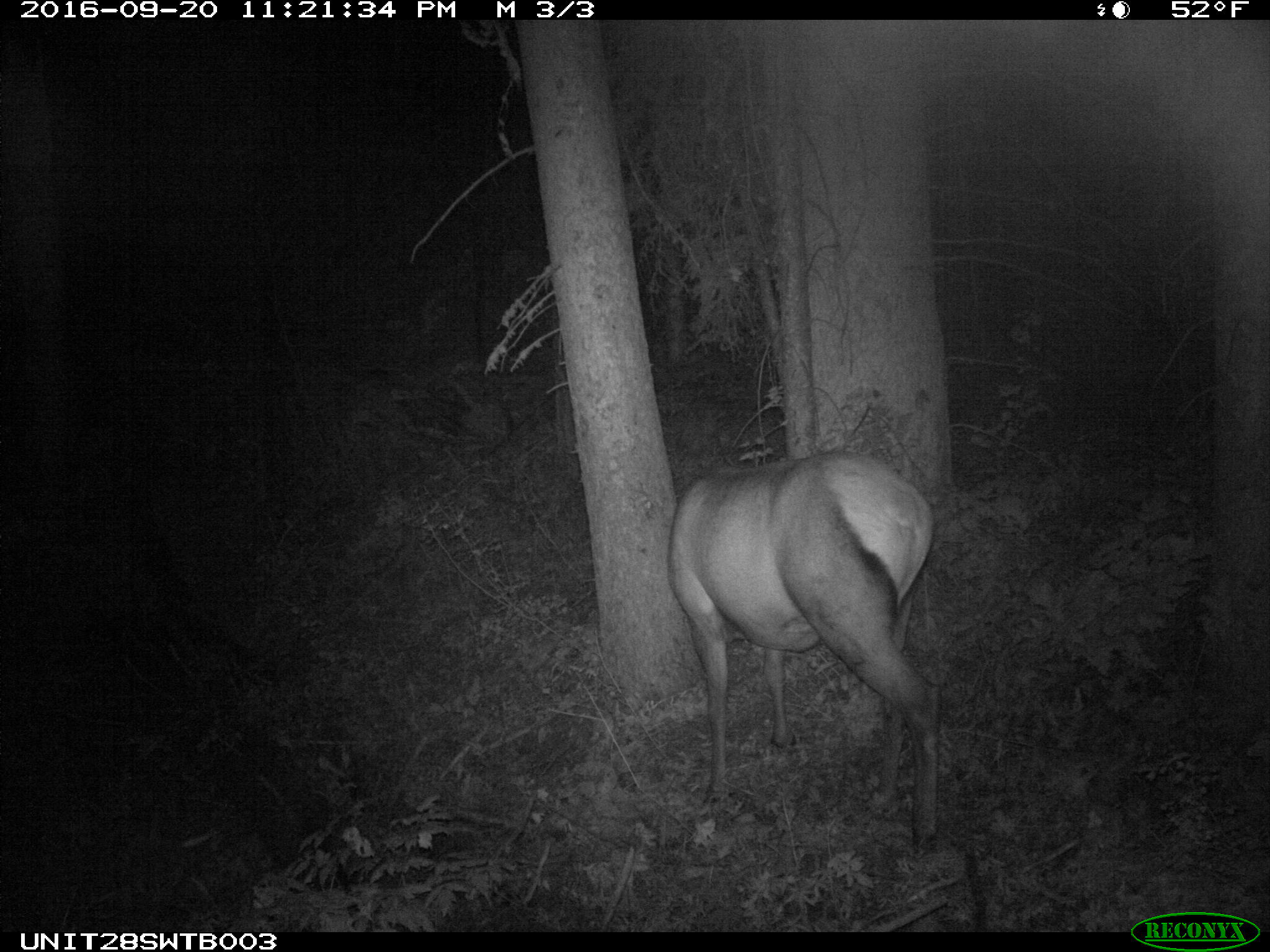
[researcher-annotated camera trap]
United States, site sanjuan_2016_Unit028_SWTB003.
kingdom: Animalia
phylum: Chordata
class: Mammalia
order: Artiodactyla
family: Cervidae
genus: Cervus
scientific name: Cervus elaphus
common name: red deer